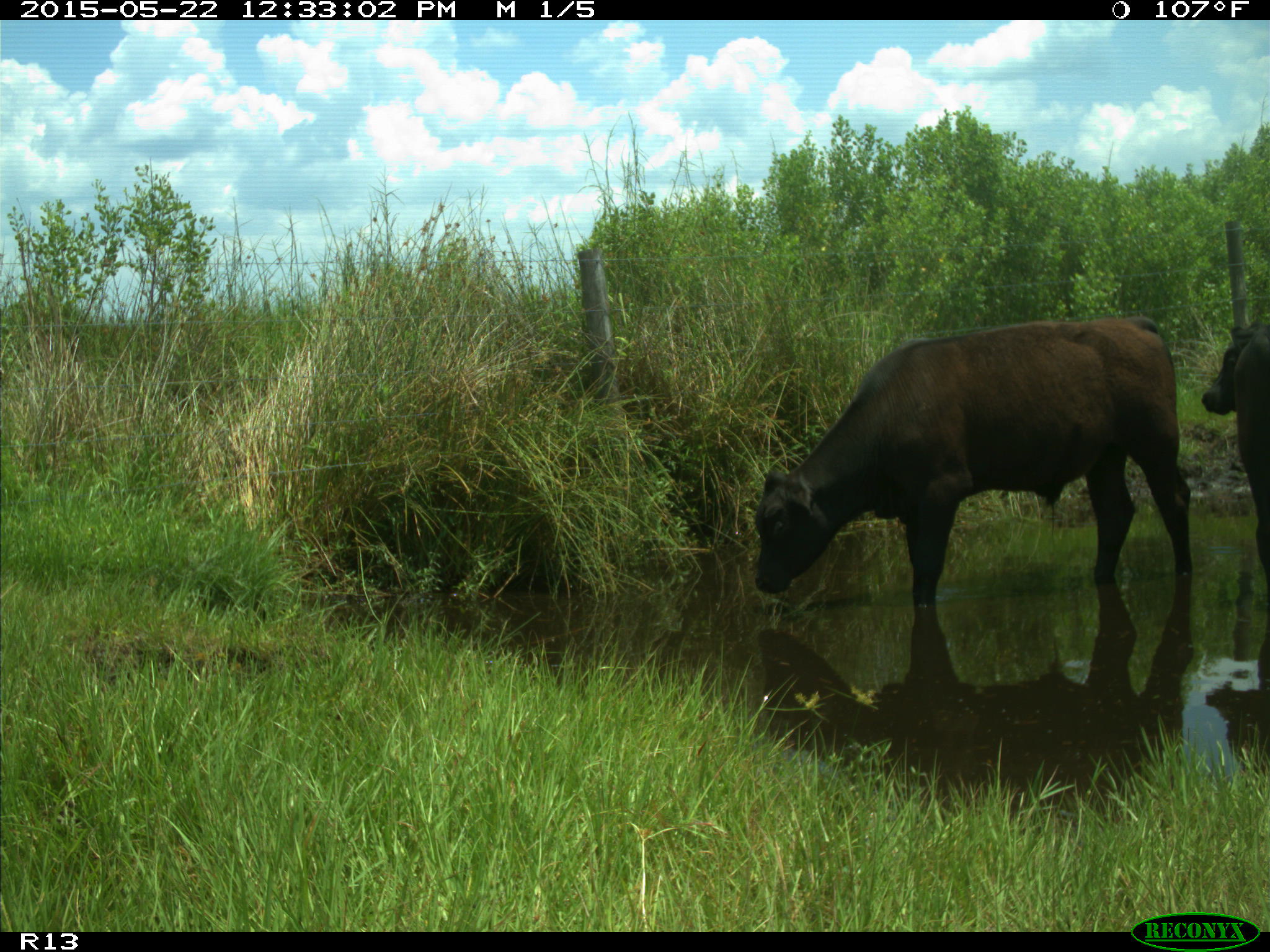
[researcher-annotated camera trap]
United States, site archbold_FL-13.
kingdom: Animalia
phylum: Chordata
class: Mammalia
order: Artiodactyla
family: Bovidae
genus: Bos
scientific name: Bos taurus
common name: domestic cow